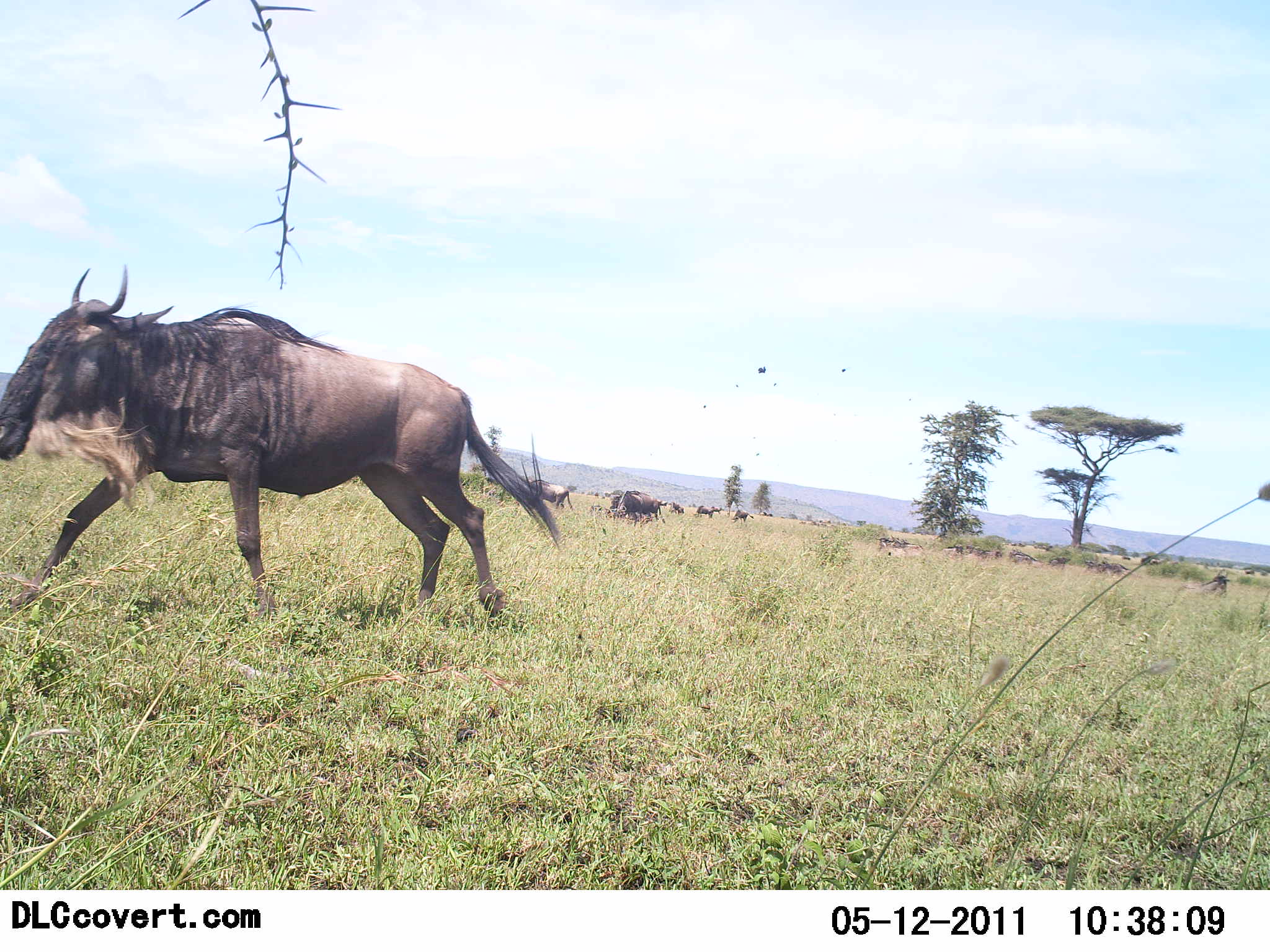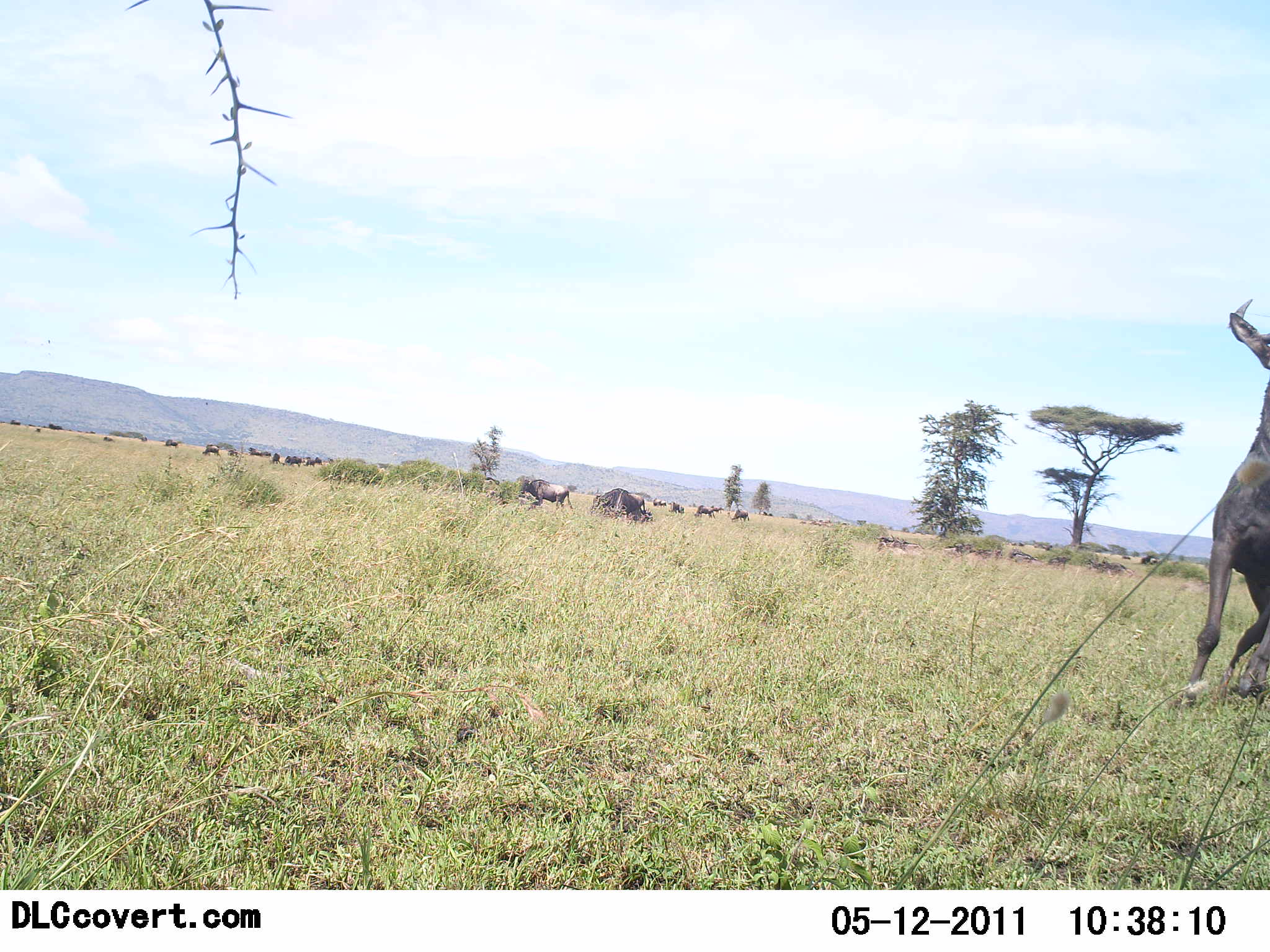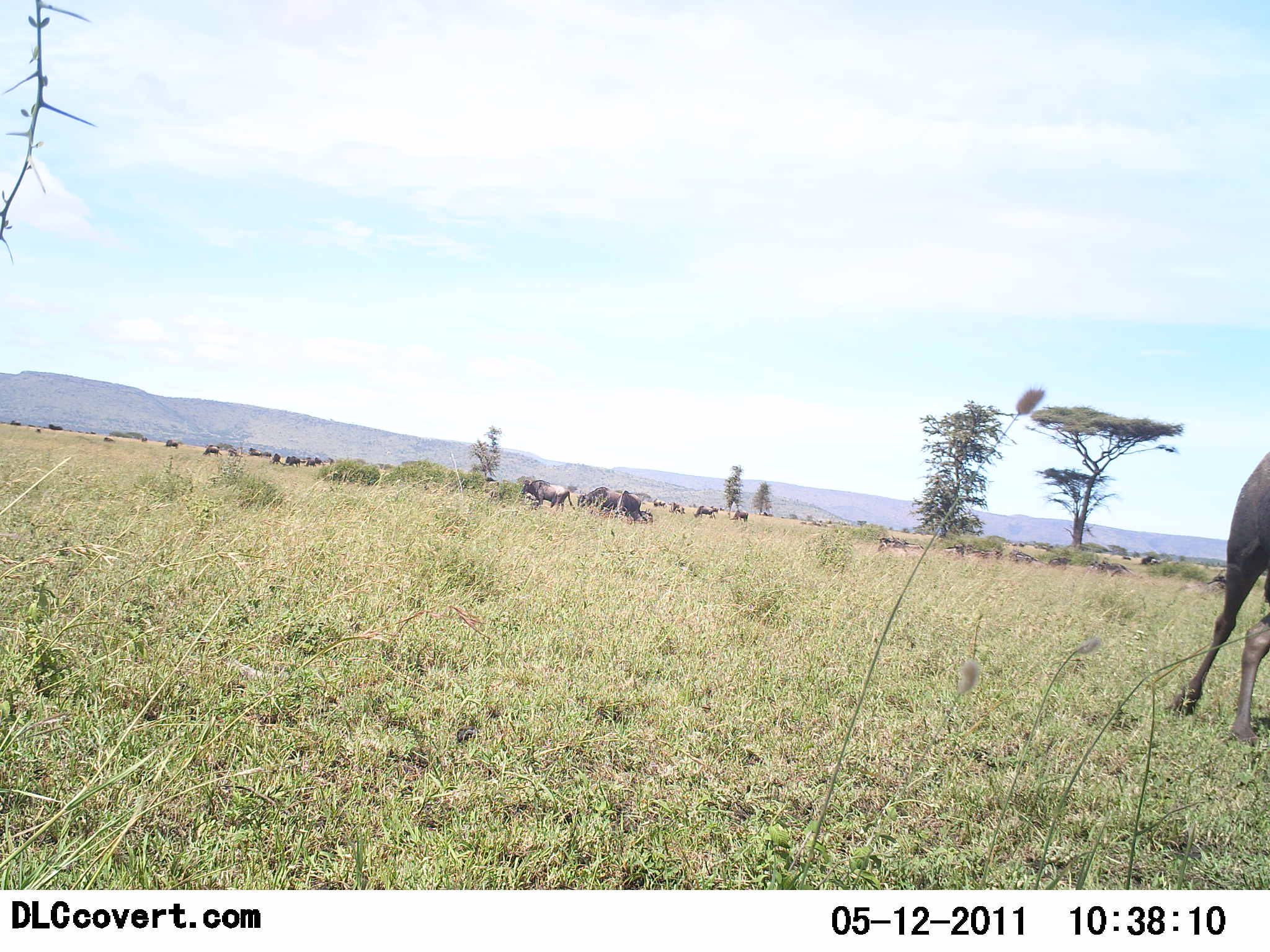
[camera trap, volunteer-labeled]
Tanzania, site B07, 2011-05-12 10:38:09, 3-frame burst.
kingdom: Animalia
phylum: Chordata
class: Mammalia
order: Artiodactyla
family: Bovidae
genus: Connochaetes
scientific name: Connochaetes taurinus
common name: blue wildebeest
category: wildebeest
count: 11-50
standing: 71%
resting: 14%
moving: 100%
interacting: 14%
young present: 0%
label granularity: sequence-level